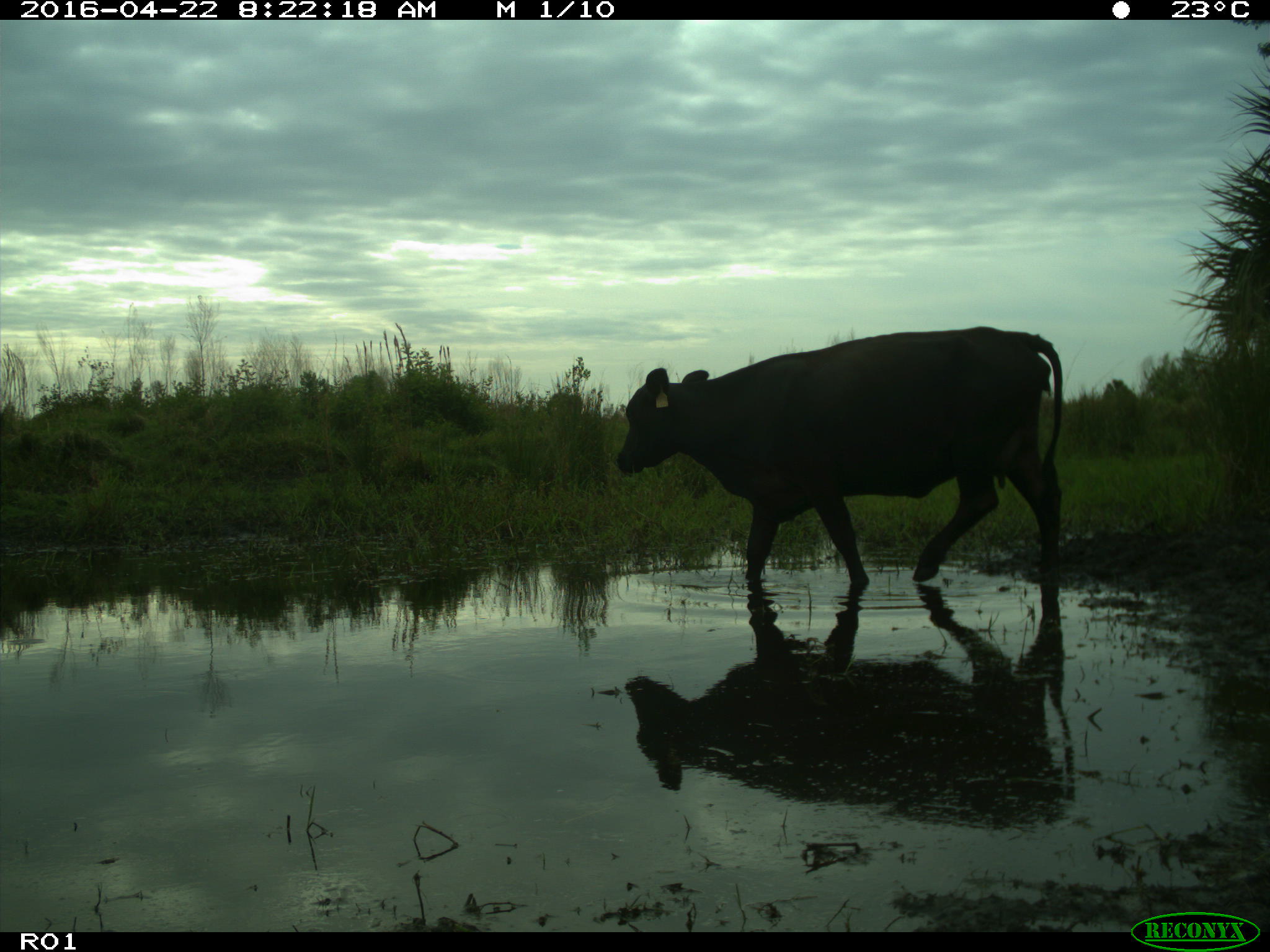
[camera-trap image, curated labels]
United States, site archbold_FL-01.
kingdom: Animalia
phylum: Chordata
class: Mammalia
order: Artiodactyla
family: Bovidae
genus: Bos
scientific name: Bos taurus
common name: domestic cow